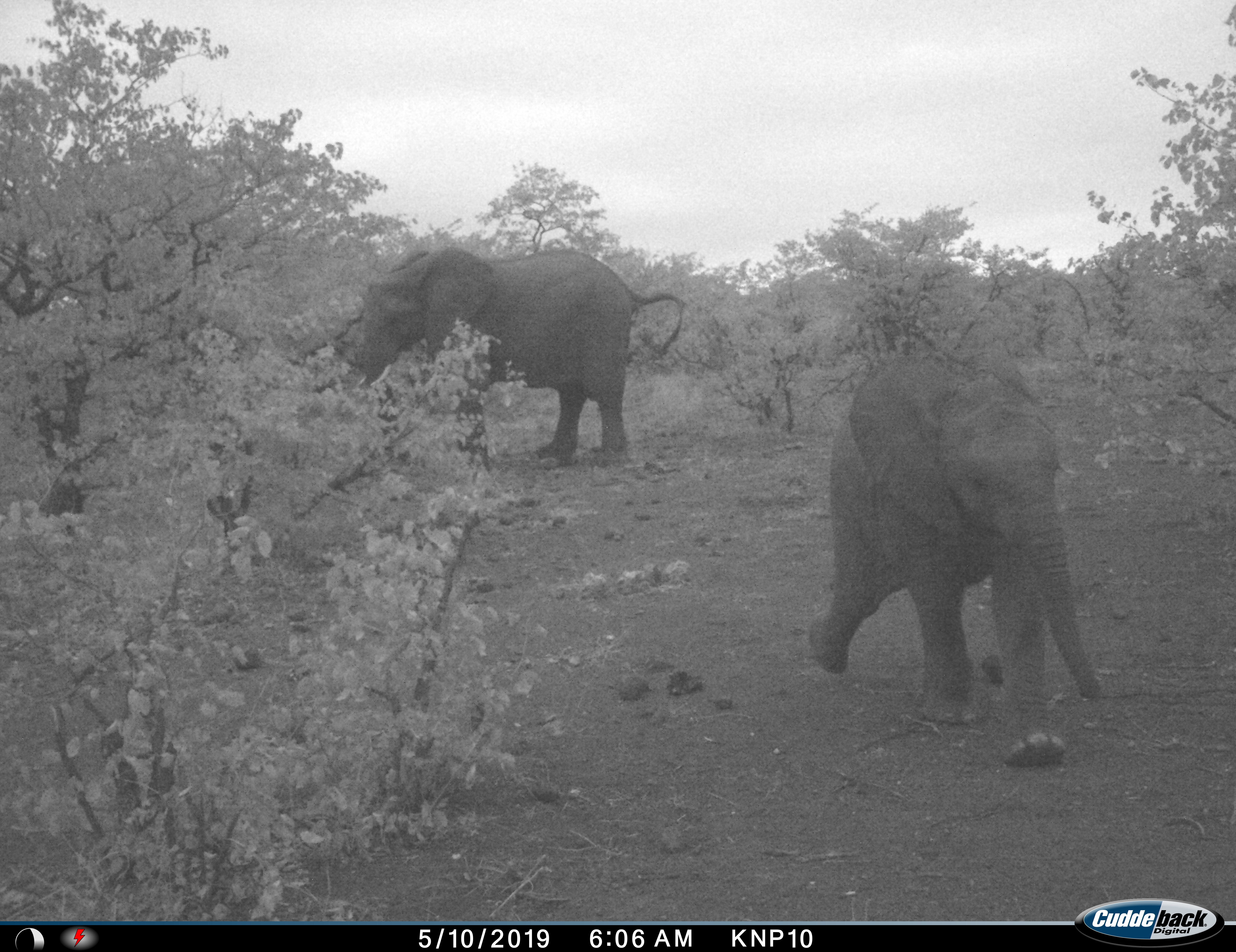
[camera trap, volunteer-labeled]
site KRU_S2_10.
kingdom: Animalia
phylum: Chordata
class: Mammalia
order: Proboscidea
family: Elephantidae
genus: Loxodonta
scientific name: Loxodonta africana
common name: african bush elephant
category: elephant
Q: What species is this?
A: Elephant (african bush elephant) (Loxodonta africana).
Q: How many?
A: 2.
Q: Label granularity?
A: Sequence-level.